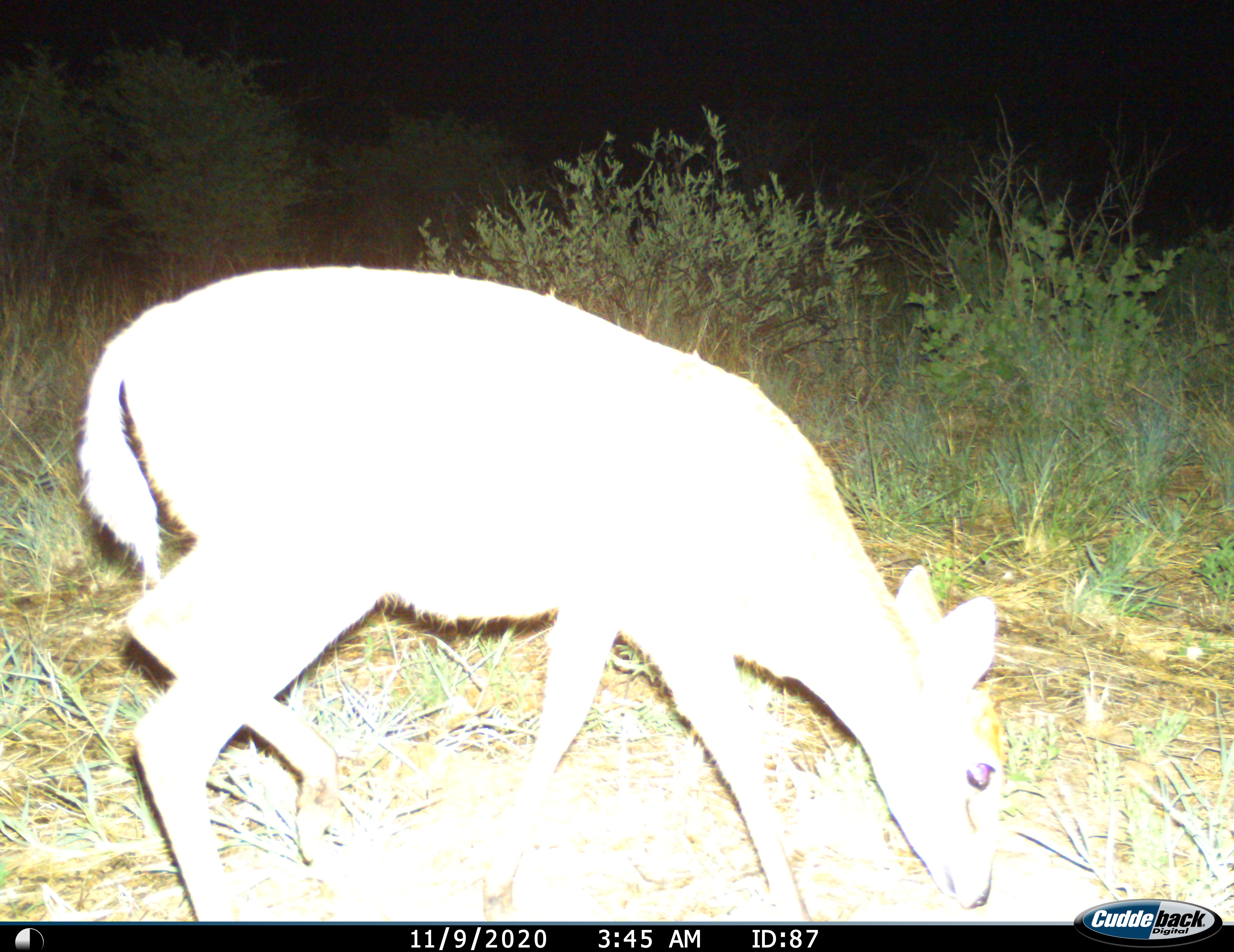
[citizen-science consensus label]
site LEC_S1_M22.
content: unidentified animal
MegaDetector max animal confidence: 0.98